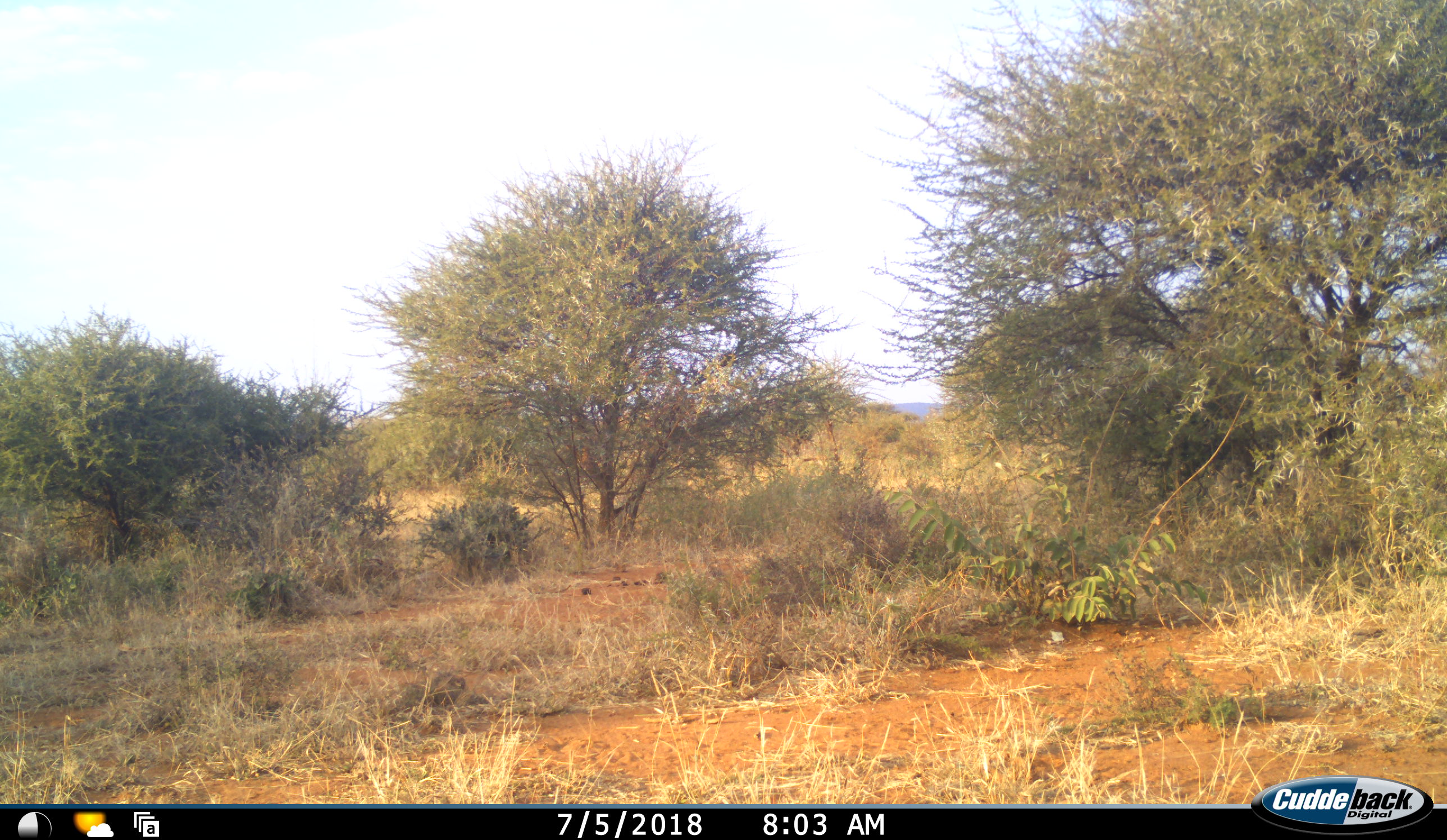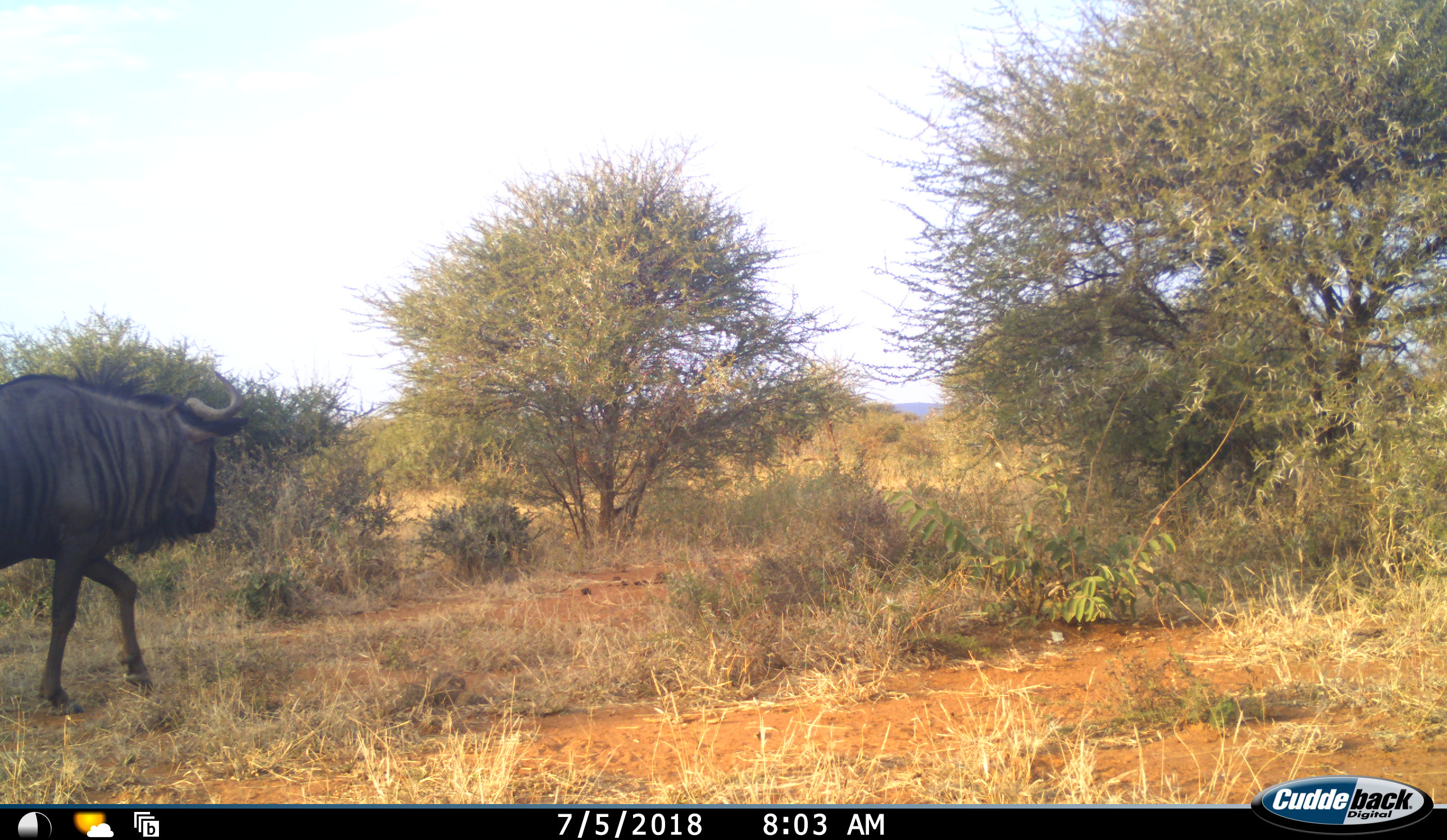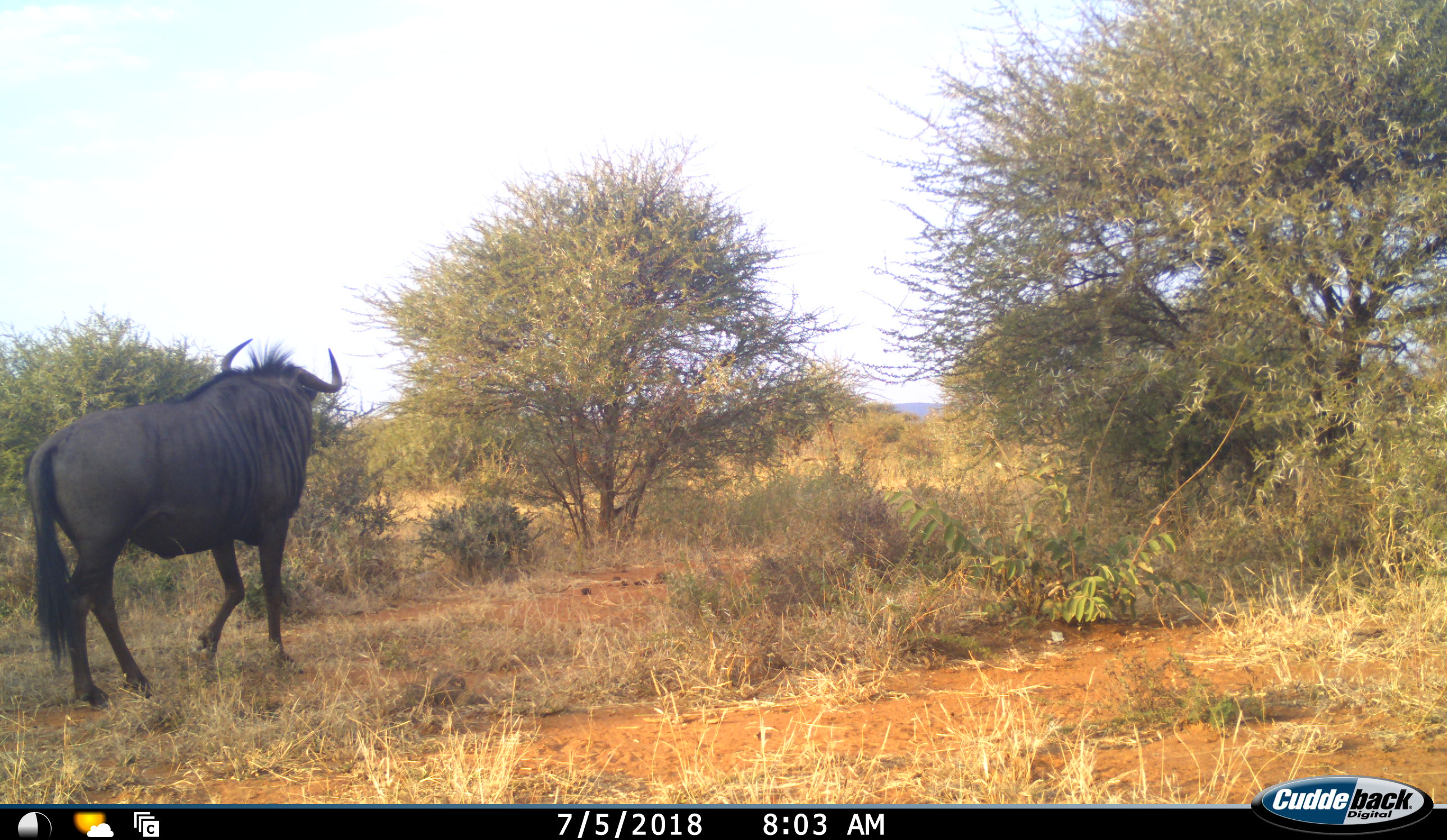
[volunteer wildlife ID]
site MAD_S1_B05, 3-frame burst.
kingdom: Animalia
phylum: Chordata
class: Mammalia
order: Artiodactyla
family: Bovidae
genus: Connochaetes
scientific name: Connochaetes taurinus taurinus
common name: blue wildebeest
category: wildebeestblue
Wildebeestblue (blue wildebeest) (Connochaetes taurinus taurinus), count 1. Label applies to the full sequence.